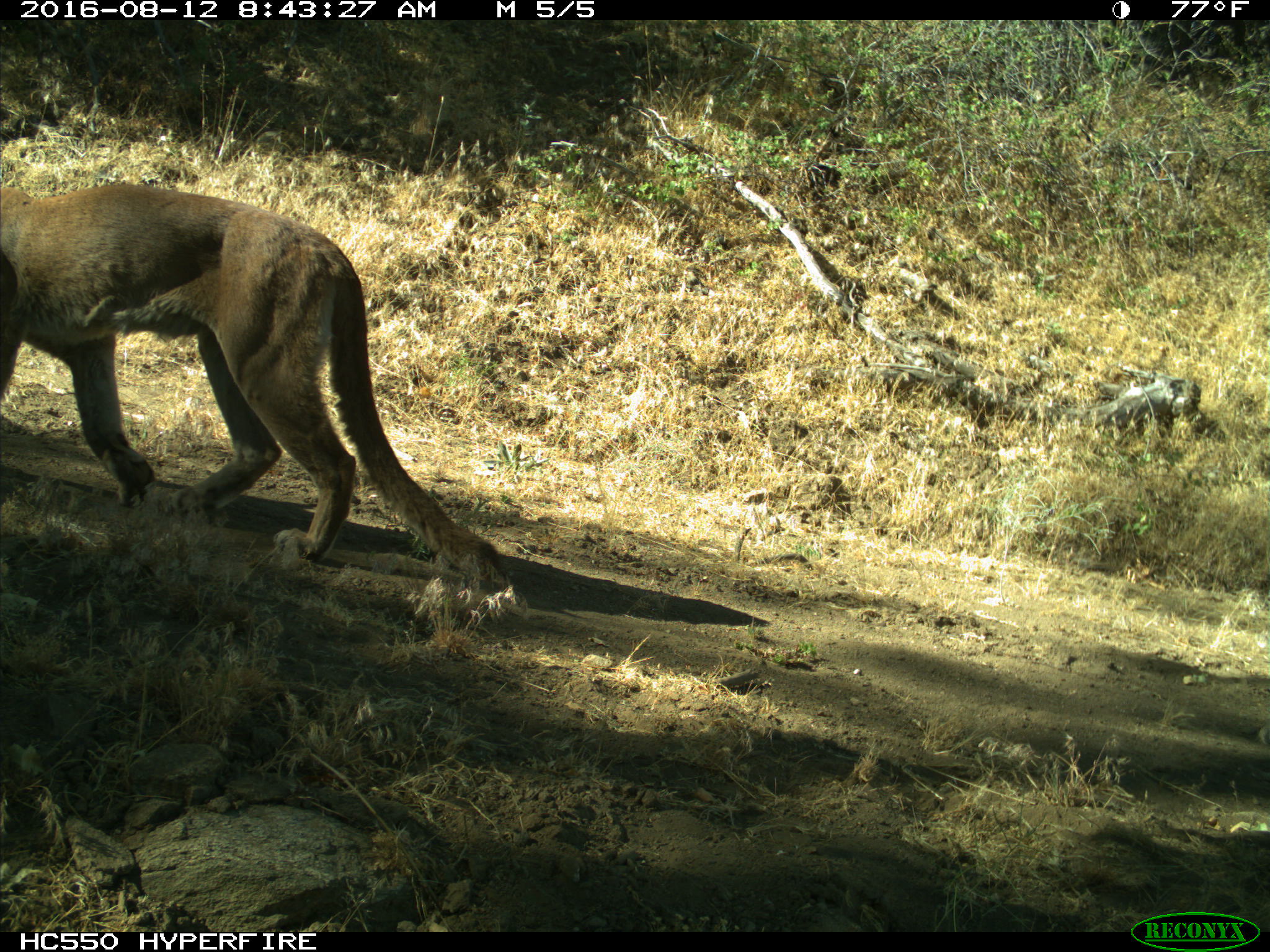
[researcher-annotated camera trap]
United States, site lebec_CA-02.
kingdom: Animalia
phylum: Chordata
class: Mammalia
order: Carnivora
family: Felidae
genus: Puma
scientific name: Puma concolor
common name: mountain lion